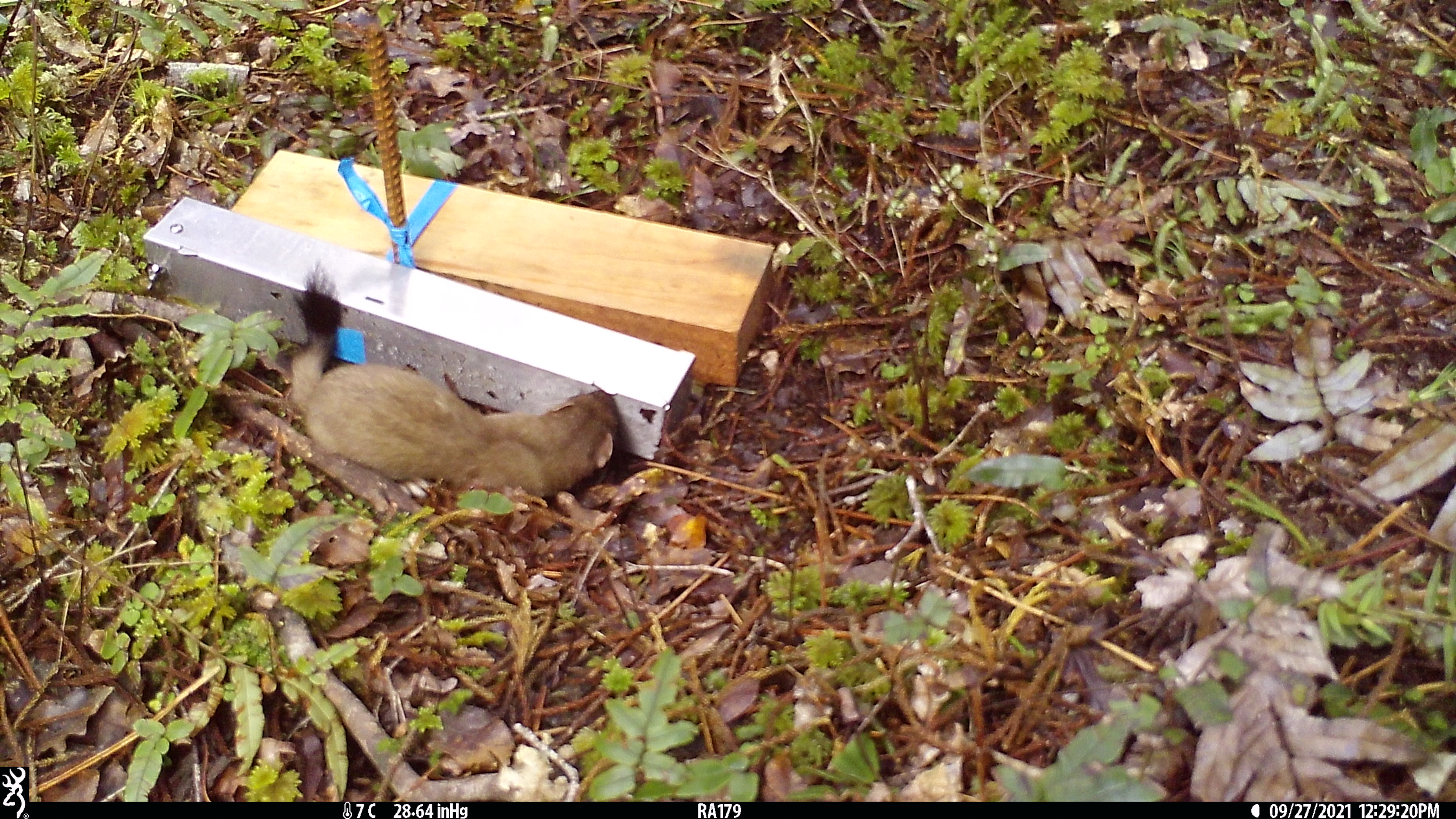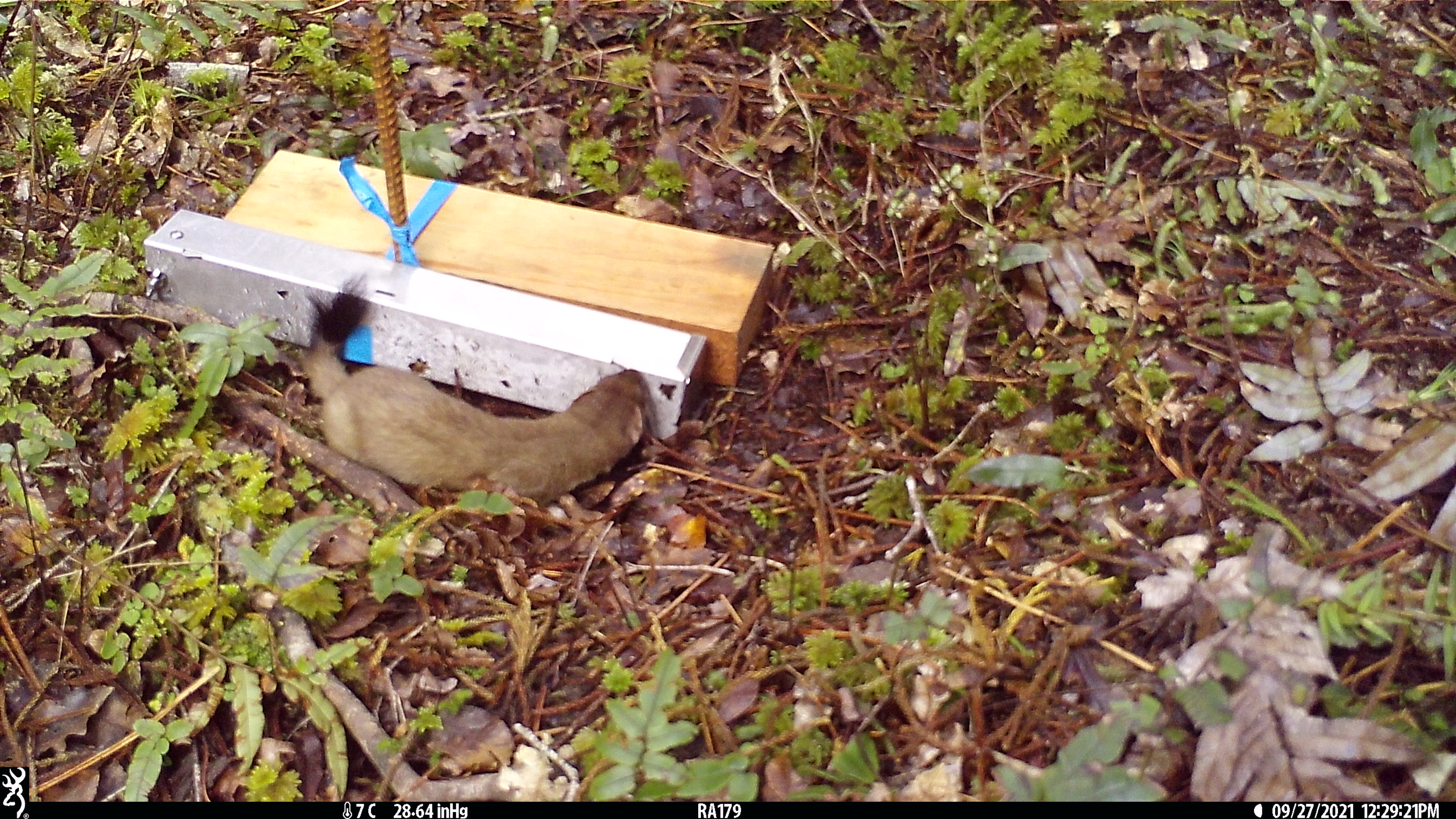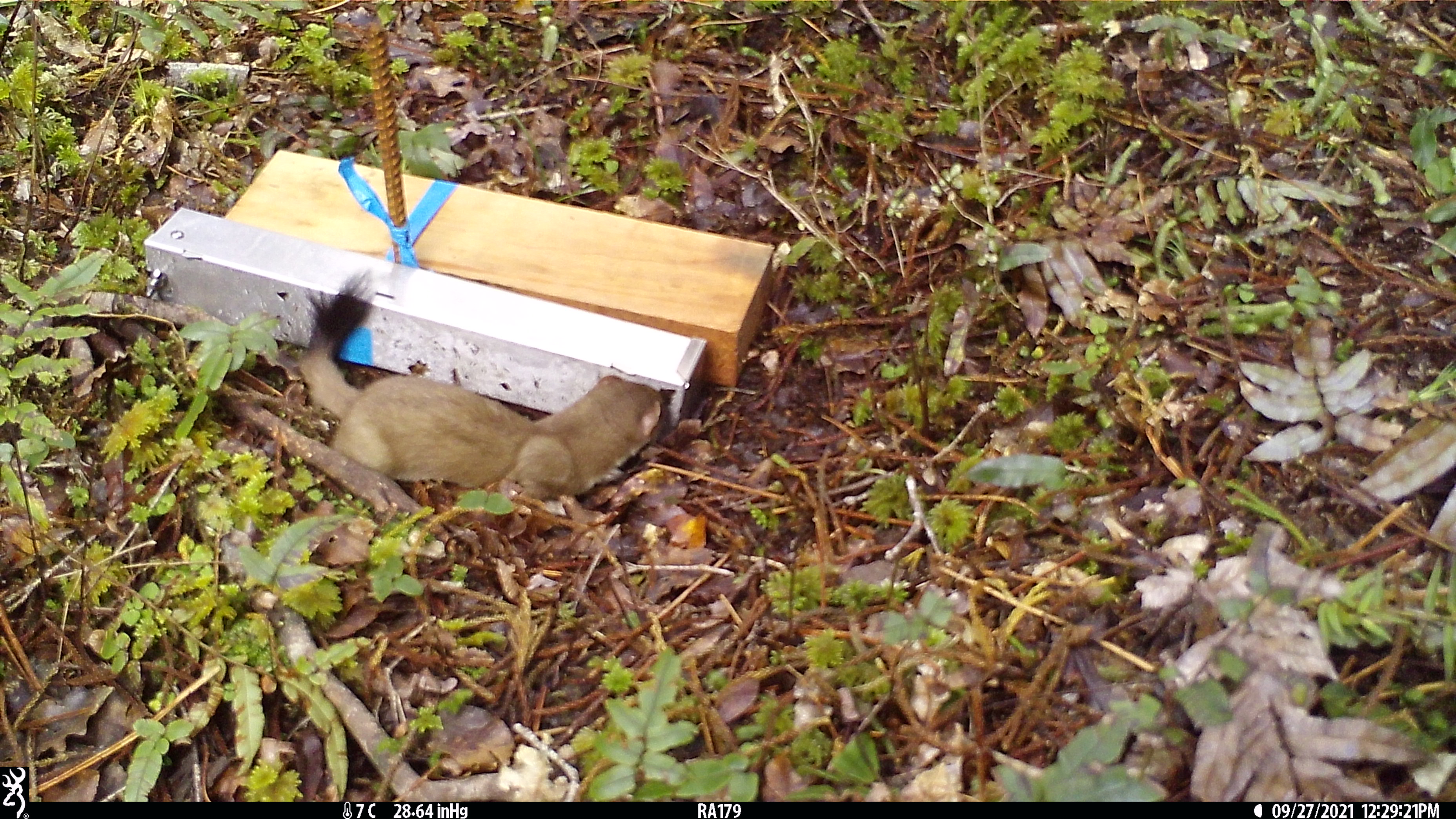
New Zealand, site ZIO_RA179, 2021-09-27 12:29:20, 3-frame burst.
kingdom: Animalia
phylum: Chordata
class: Mammalia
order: Carnivora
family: Mustelidae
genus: Mustela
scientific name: Mustela erminea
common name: stoat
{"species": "stoat (Mustela erminea)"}